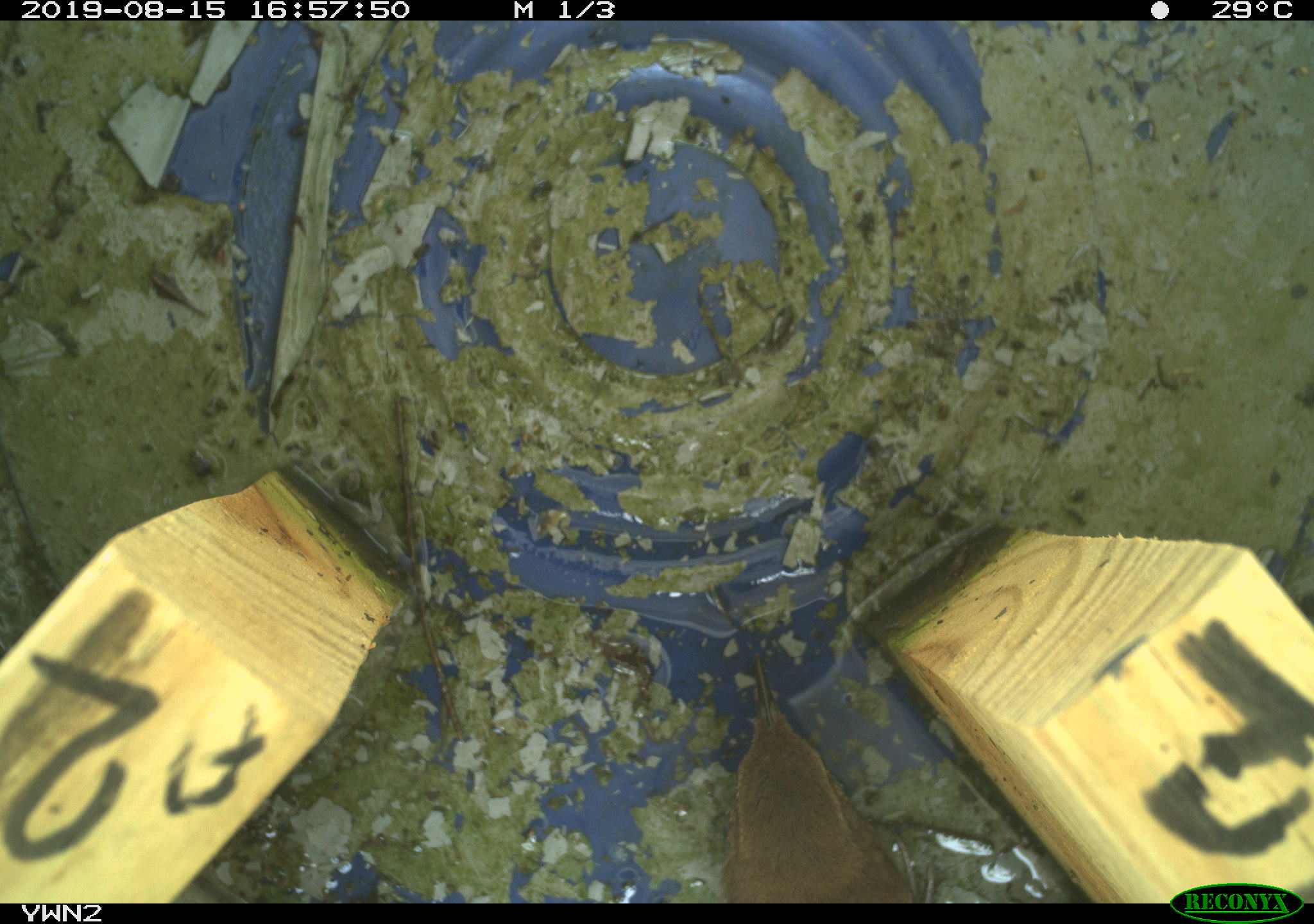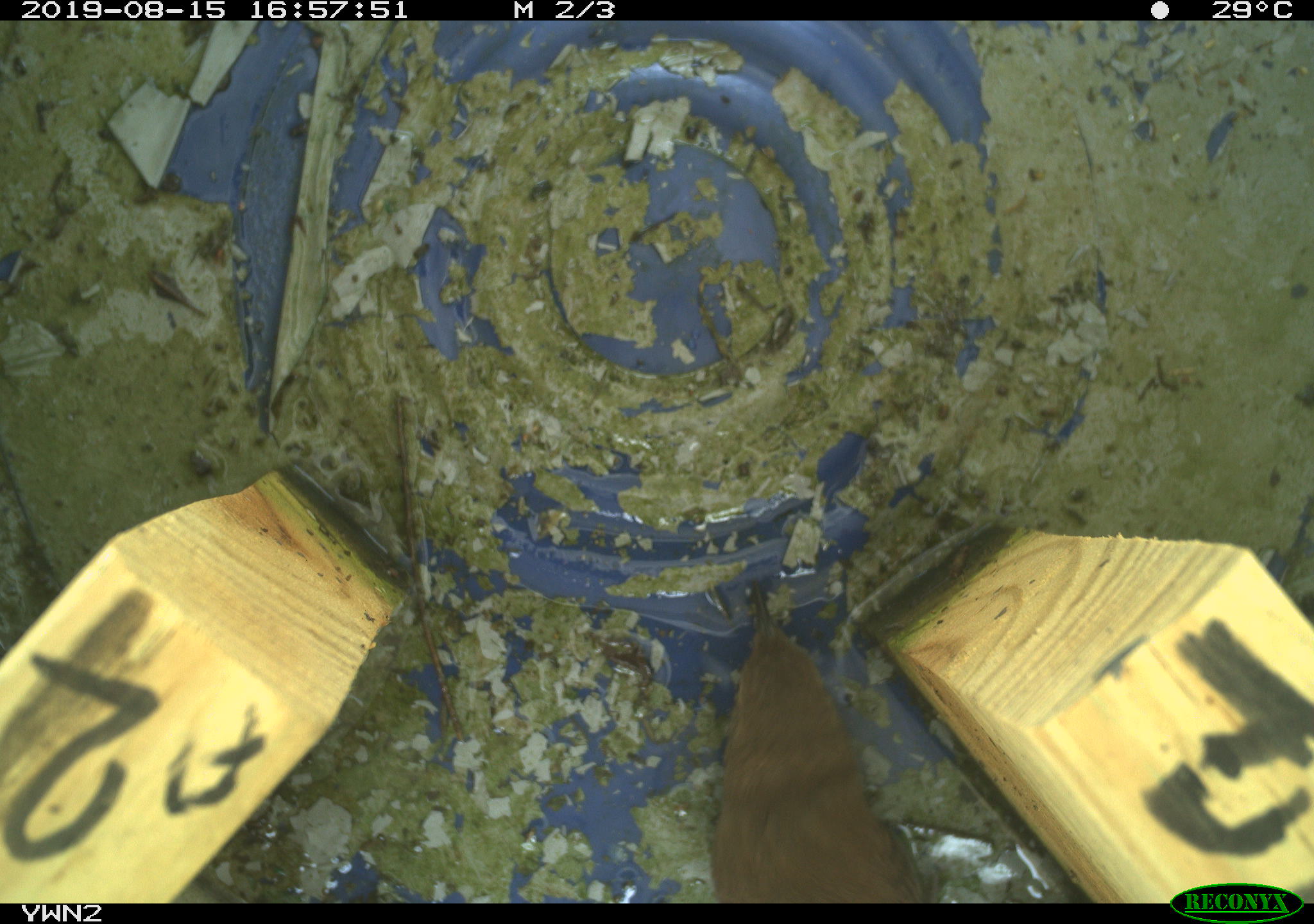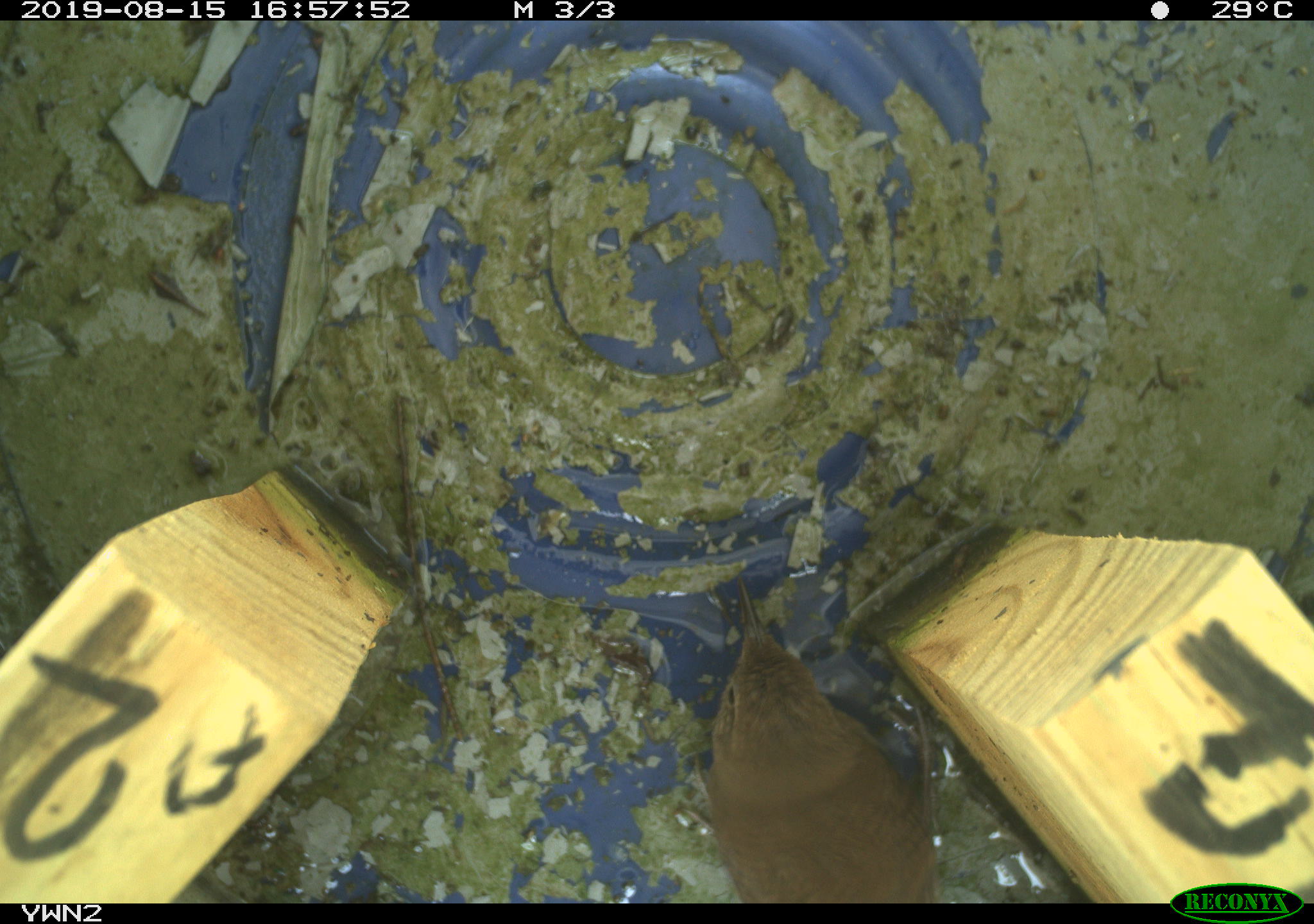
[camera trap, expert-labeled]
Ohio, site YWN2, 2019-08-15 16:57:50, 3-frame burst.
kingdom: Animalia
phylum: Chordata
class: Aves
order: Passeriformes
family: Troglodytidae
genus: Troglodytes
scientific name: Troglodytes aedon aedon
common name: northern house wren